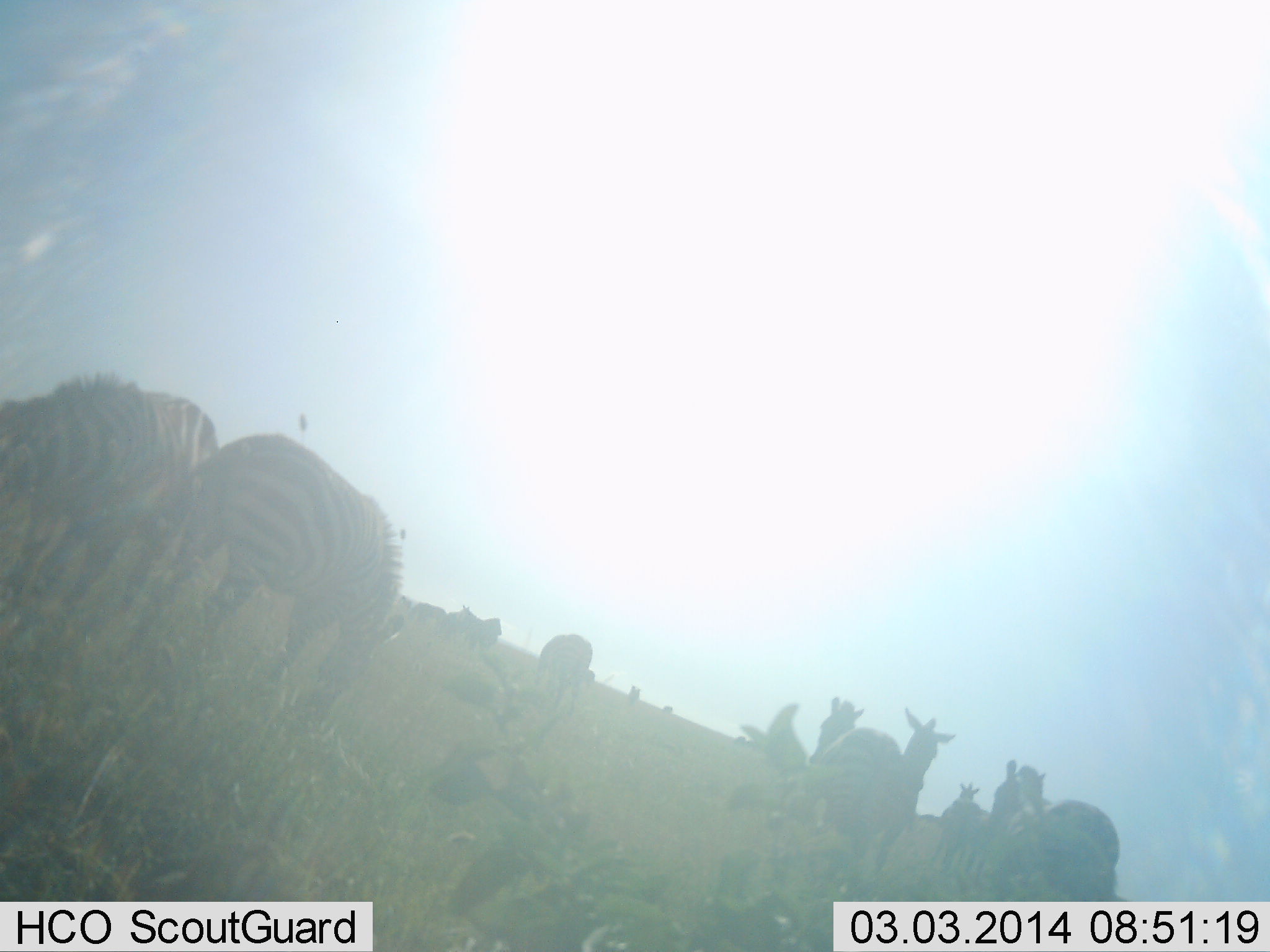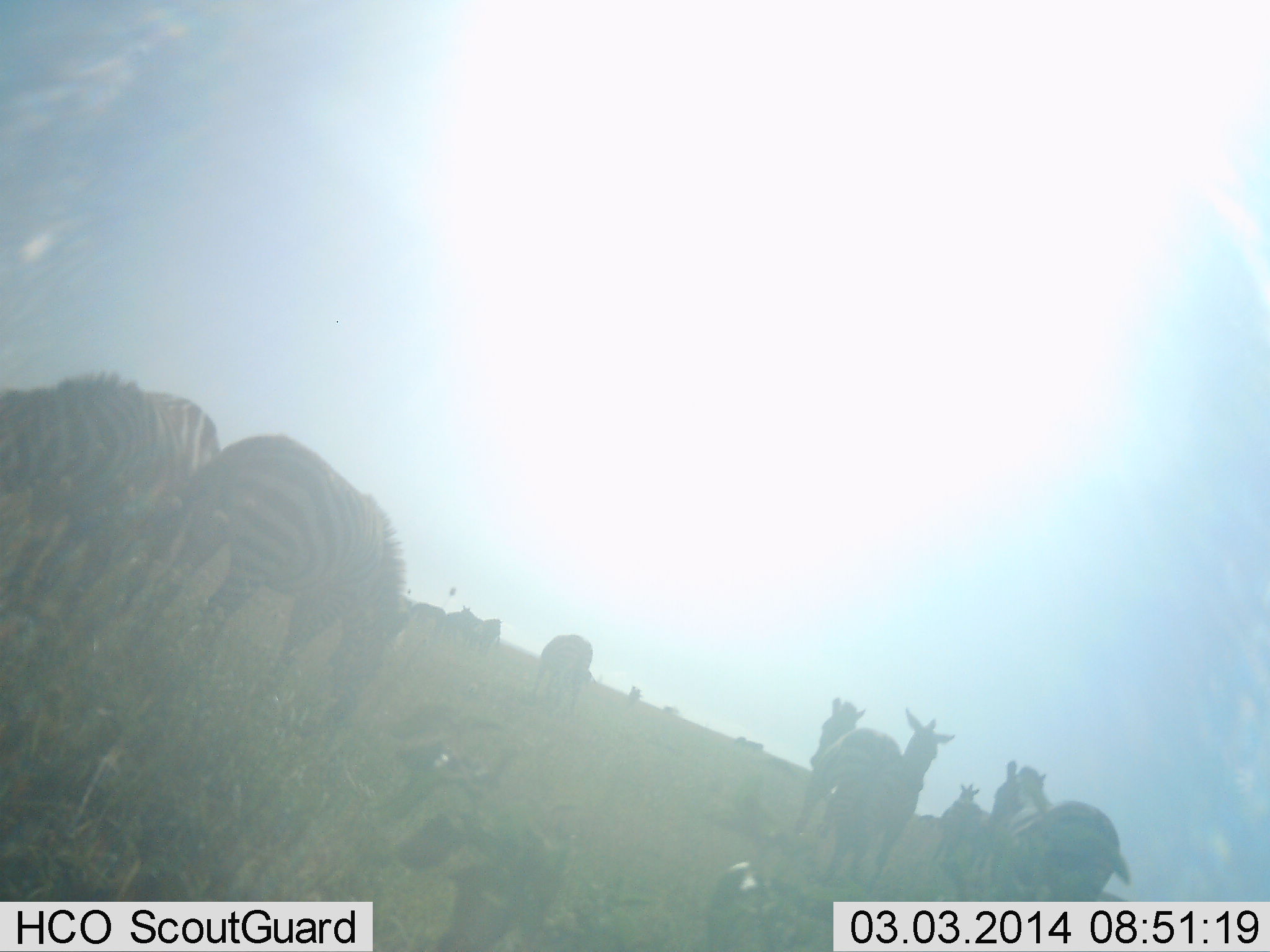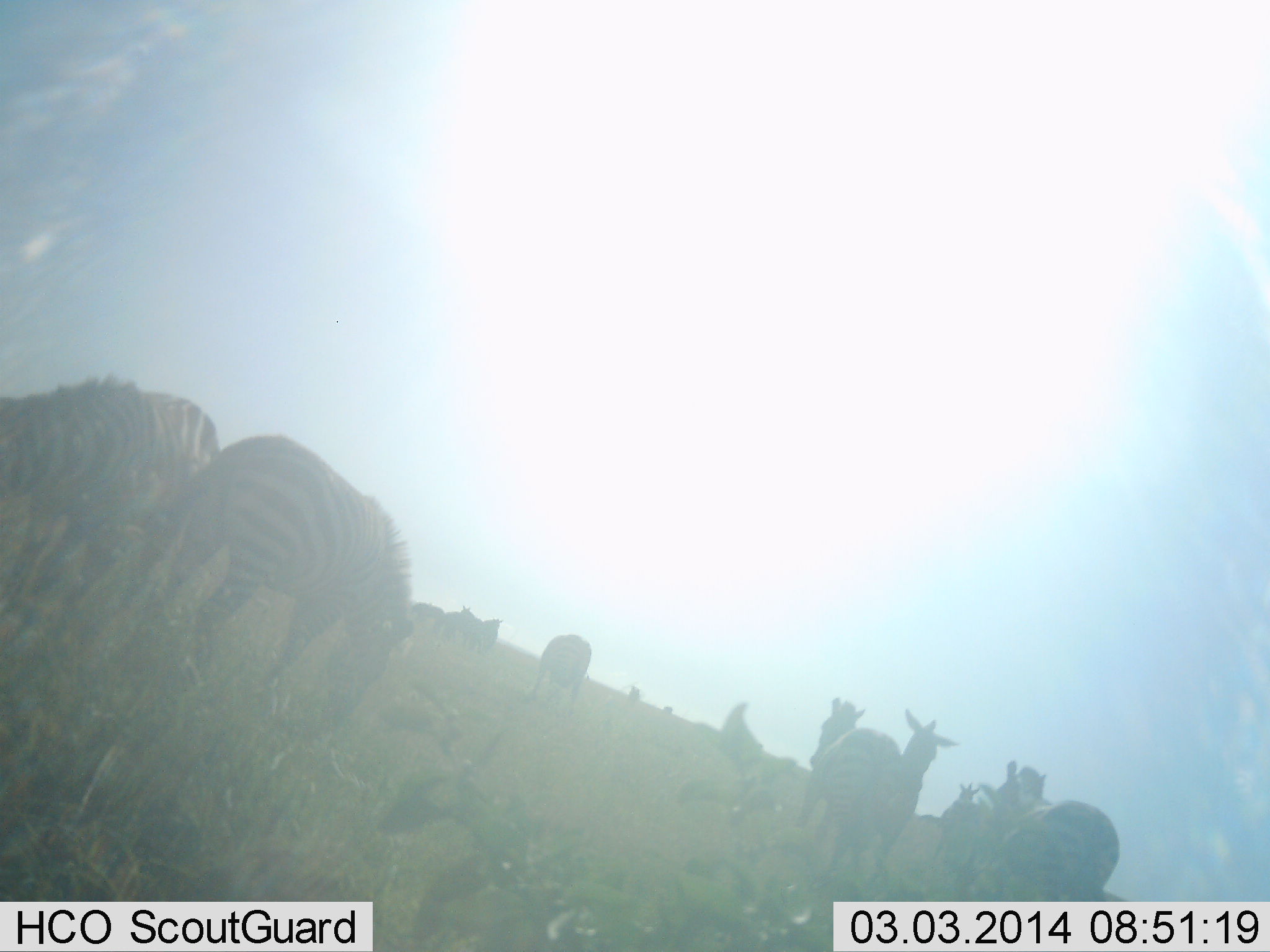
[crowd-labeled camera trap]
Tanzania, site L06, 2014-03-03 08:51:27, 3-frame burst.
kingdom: Animalia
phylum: Chordata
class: Mammalia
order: Perissodactyla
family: Equidae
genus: Equus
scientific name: Equus quagga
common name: plains zebra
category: zebra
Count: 10.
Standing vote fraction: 85%.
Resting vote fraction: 12%.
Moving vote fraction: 13%.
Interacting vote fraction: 2%.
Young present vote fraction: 2%.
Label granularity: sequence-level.